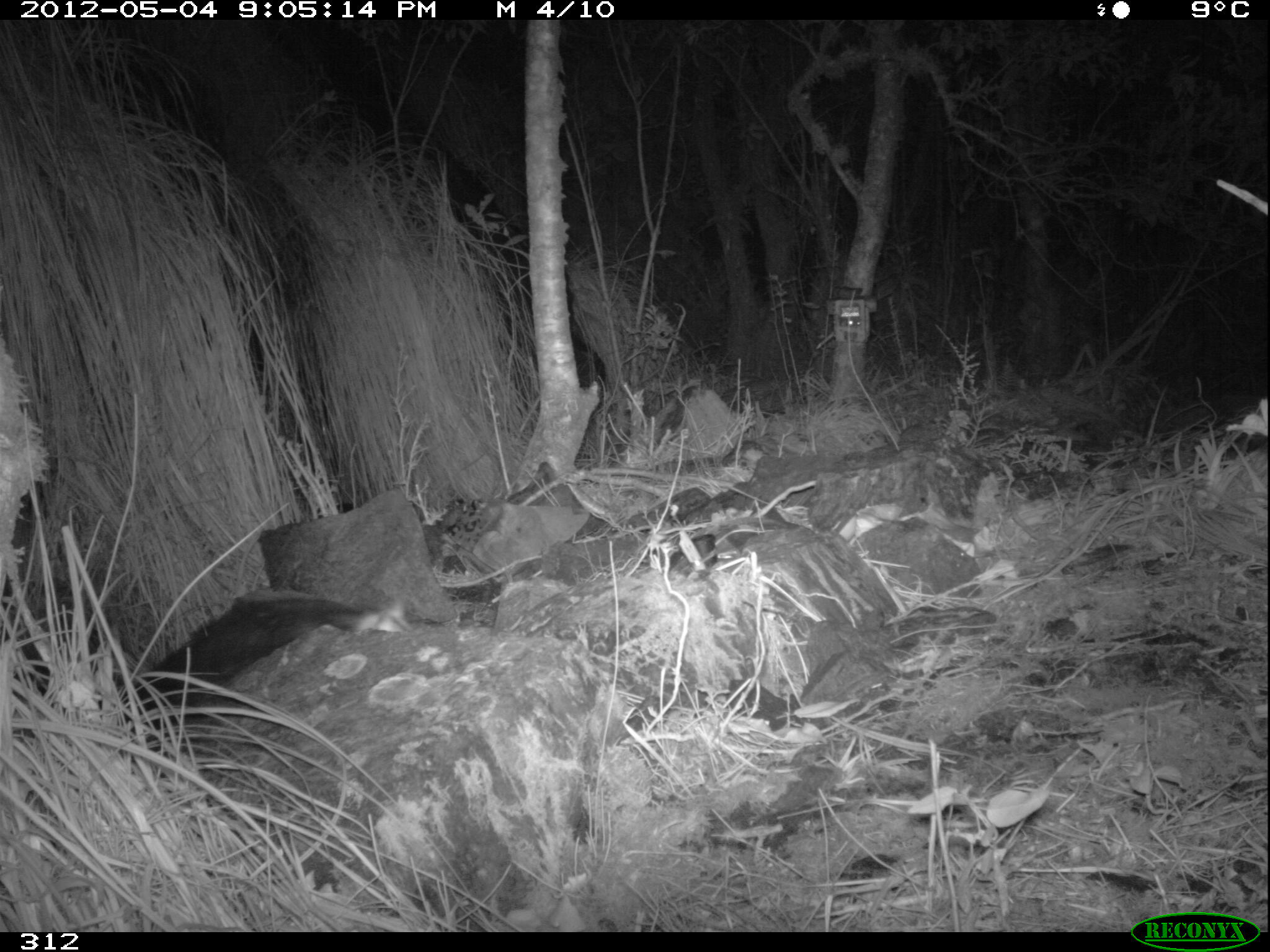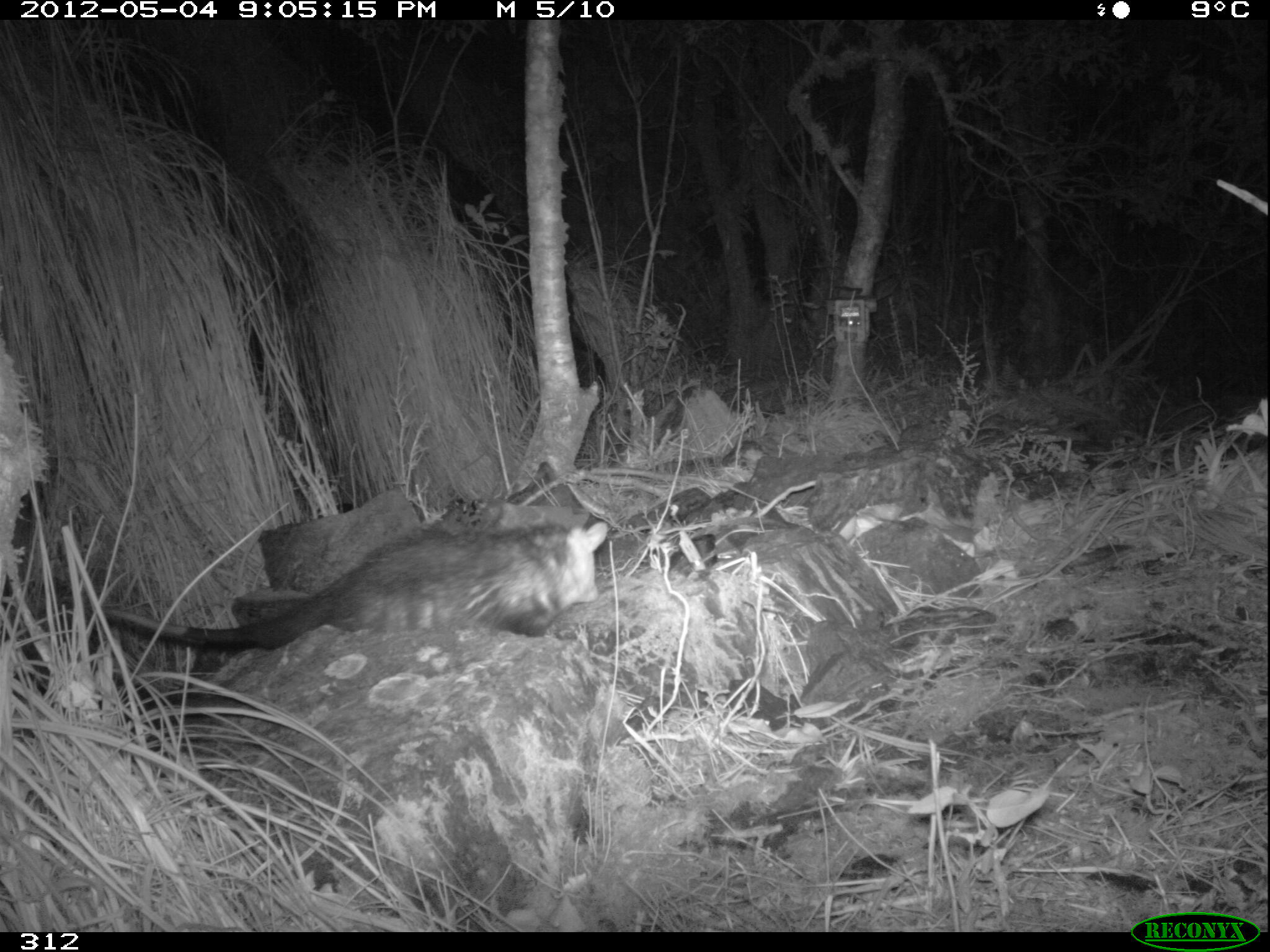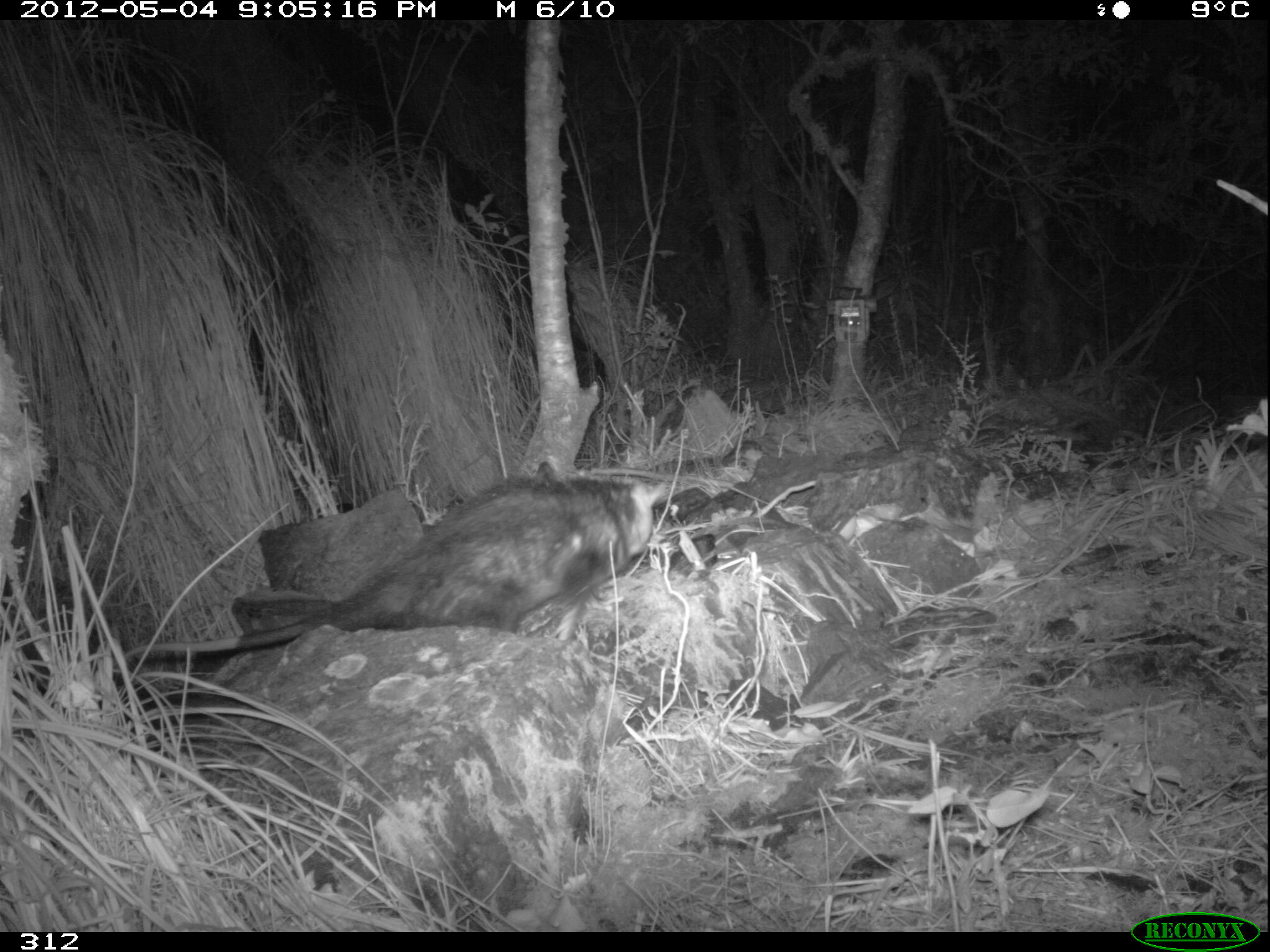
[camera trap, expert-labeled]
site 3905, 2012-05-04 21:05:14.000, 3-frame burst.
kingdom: Animalia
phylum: Chordata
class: Mammalia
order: Didelphimorphia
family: Didelphidae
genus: Didelphis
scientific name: Didelphis pernigra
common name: andean white-eared opossum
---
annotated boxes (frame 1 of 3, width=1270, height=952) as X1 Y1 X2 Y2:
didelphis pernigra: 127 593 406 720